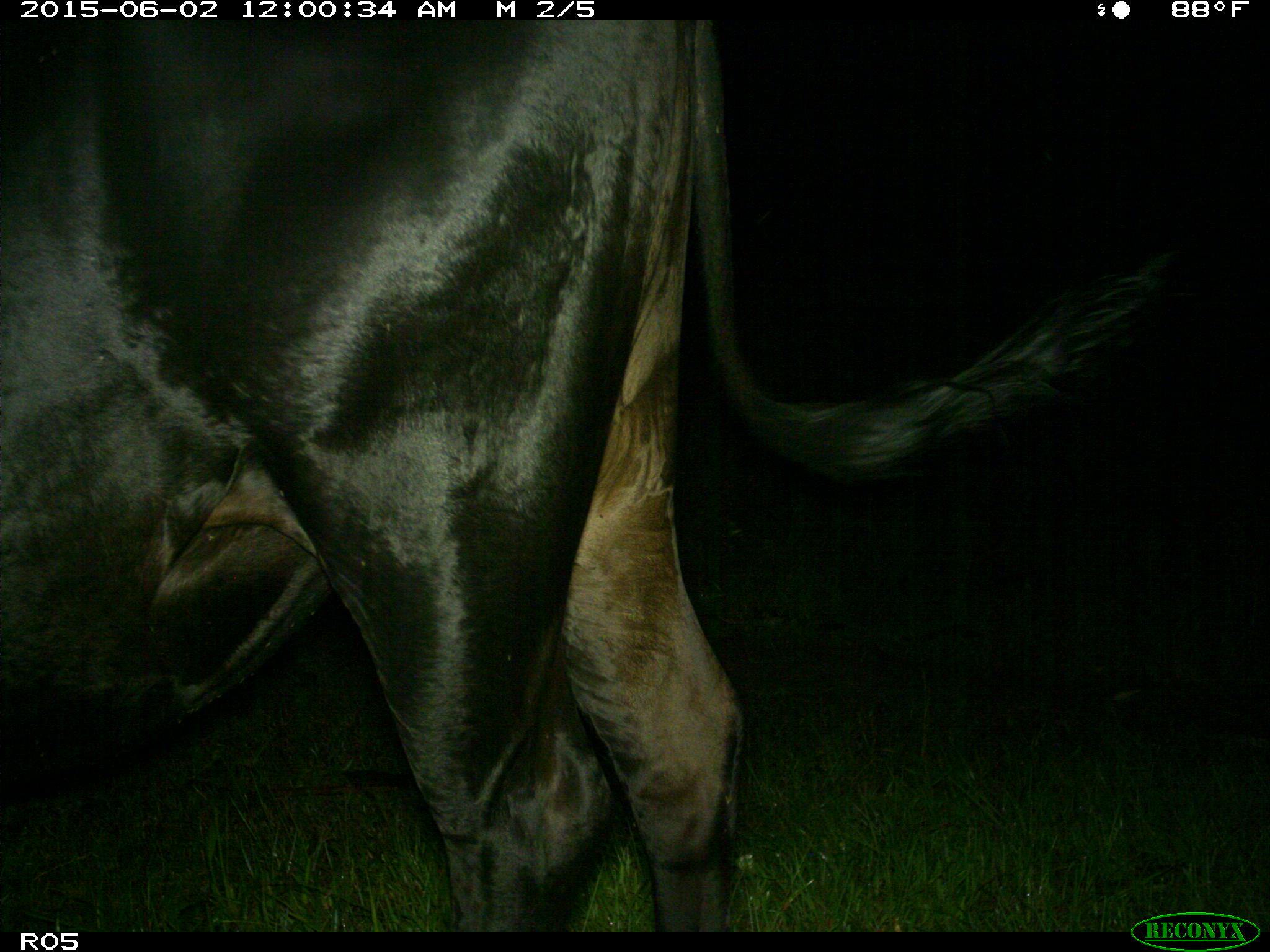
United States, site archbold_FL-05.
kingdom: Animalia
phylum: Chordata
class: Mammalia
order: Artiodactyla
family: Bovidae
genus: Bos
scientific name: Bos taurus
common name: domestic cow